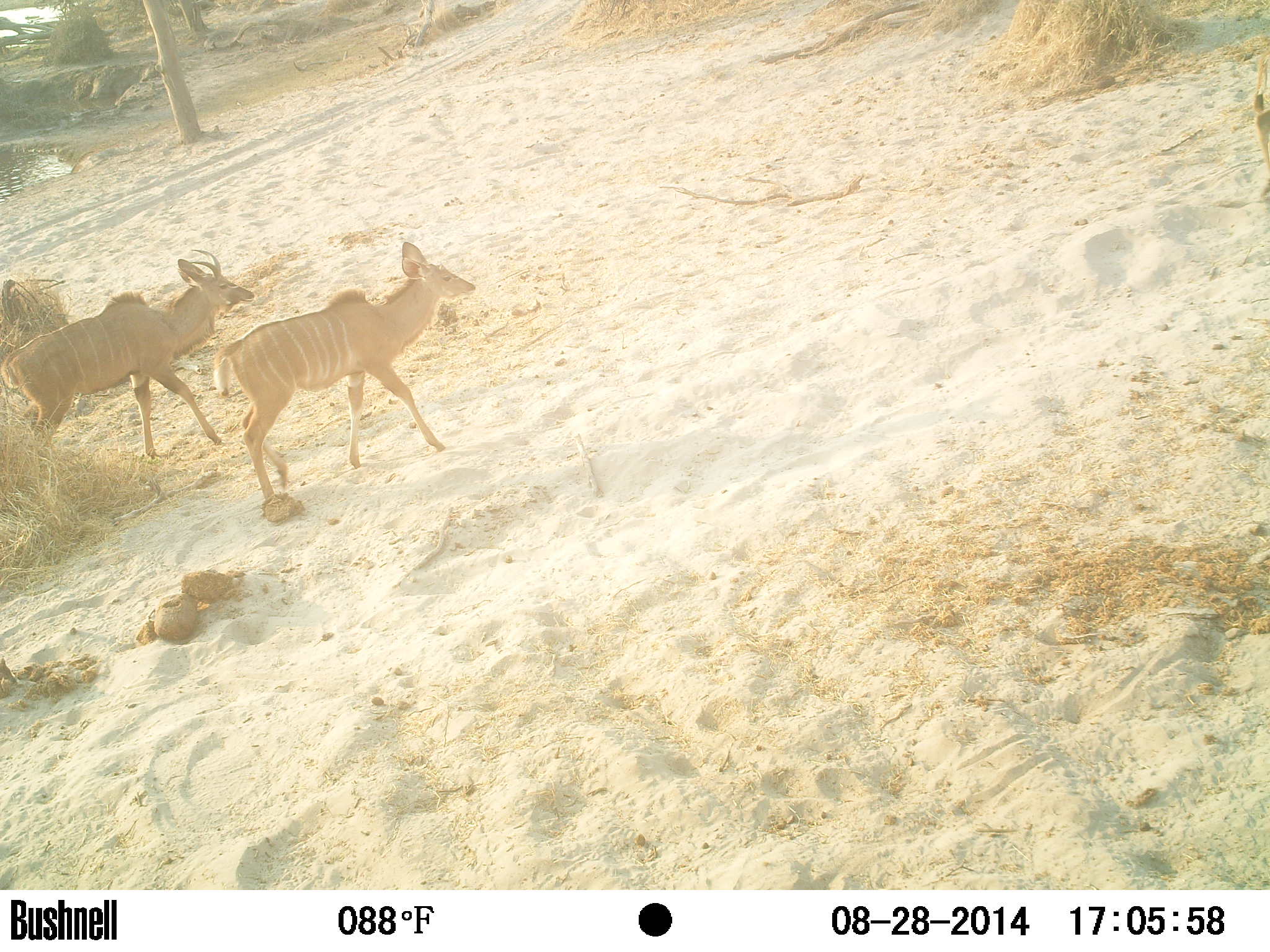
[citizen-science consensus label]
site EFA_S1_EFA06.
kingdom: Animalia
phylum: Chordata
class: Mammalia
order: Artiodactyla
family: Bovidae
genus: Tragelaphus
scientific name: Tragelaphus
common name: kudu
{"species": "kudu (Tragelaphus)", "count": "2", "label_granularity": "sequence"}